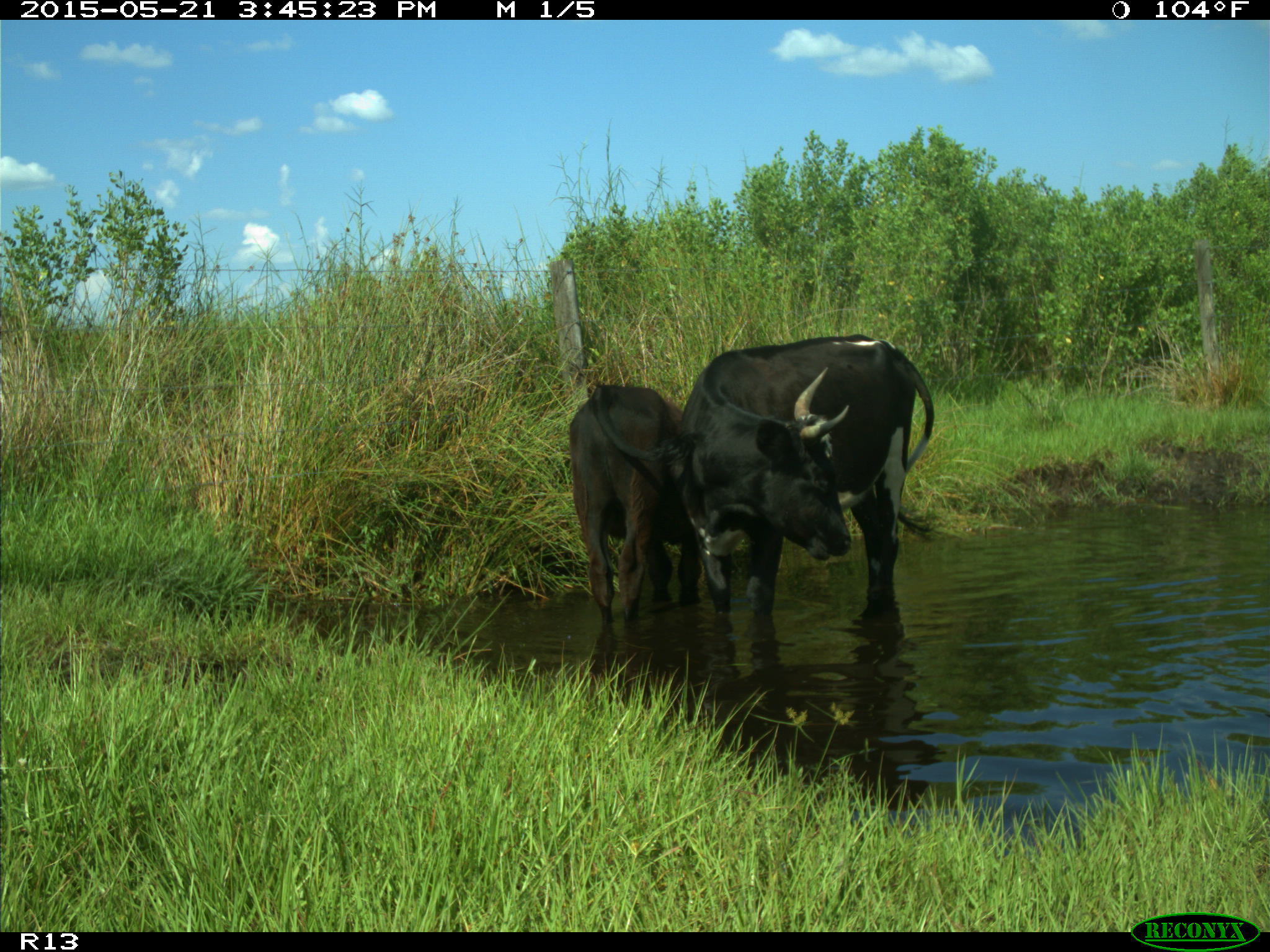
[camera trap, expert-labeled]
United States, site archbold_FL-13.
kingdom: Animalia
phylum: Chordata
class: Mammalia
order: Artiodactyla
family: Bovidae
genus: Bos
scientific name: Bos taurus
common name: domestic cow